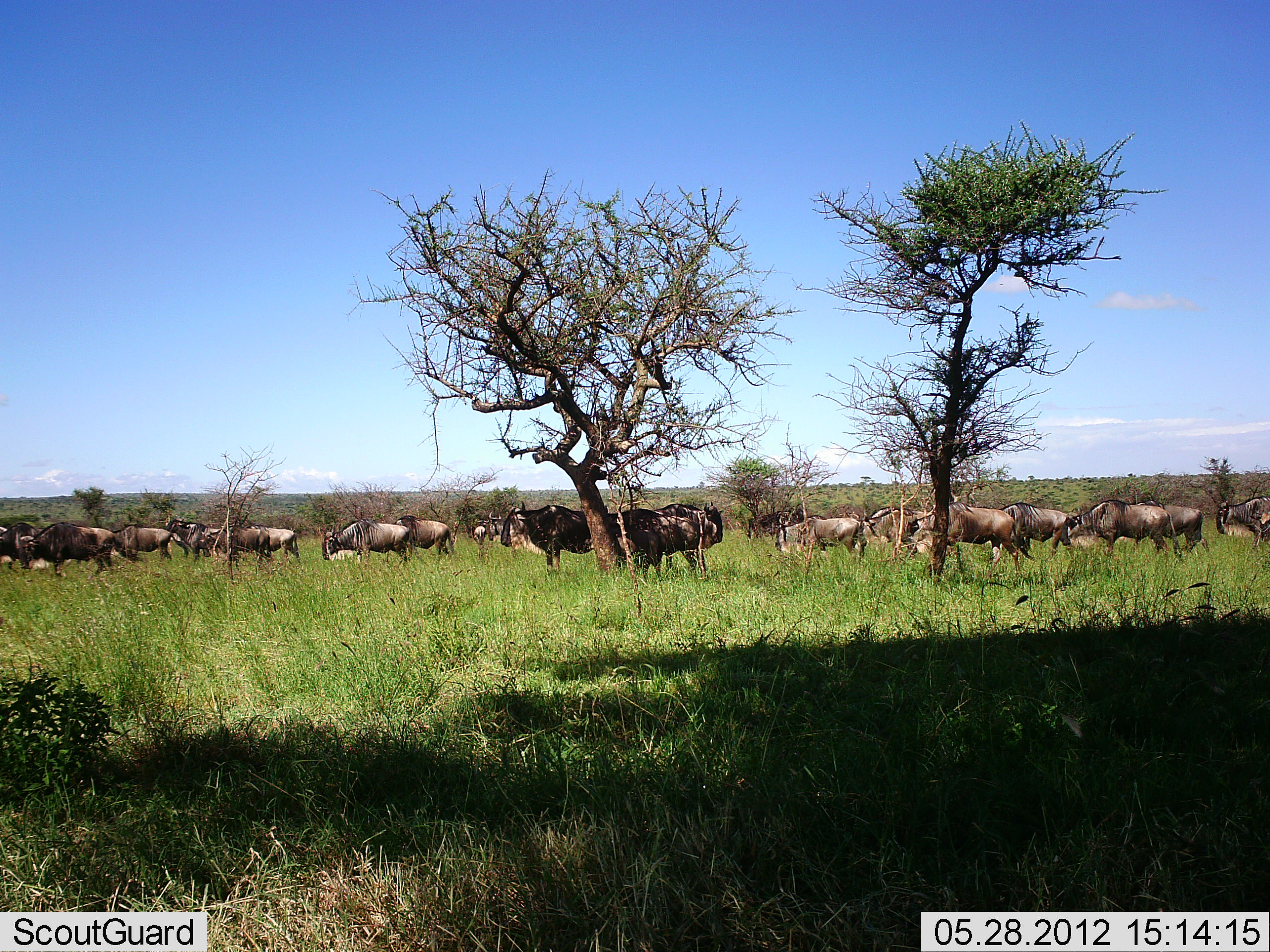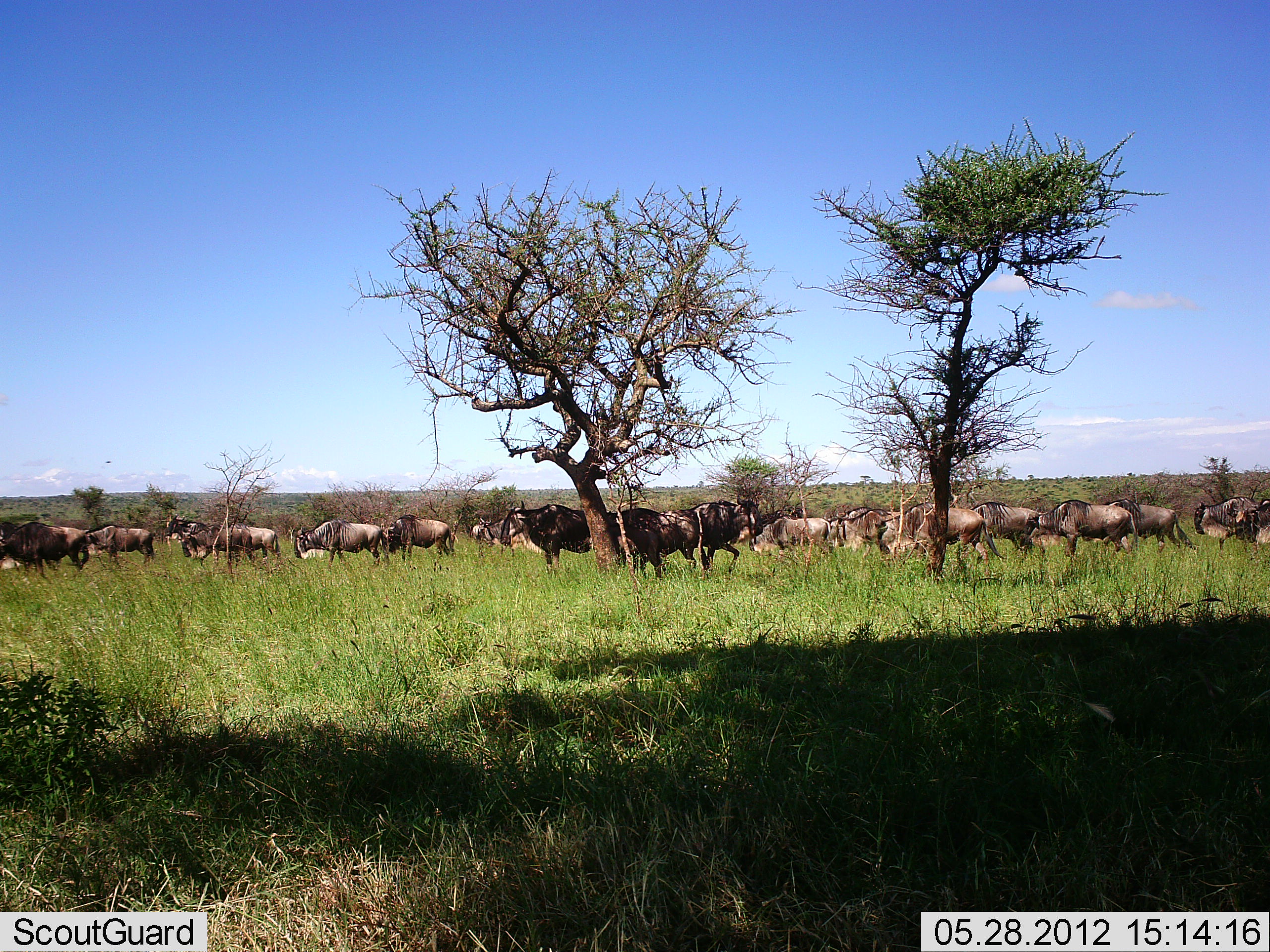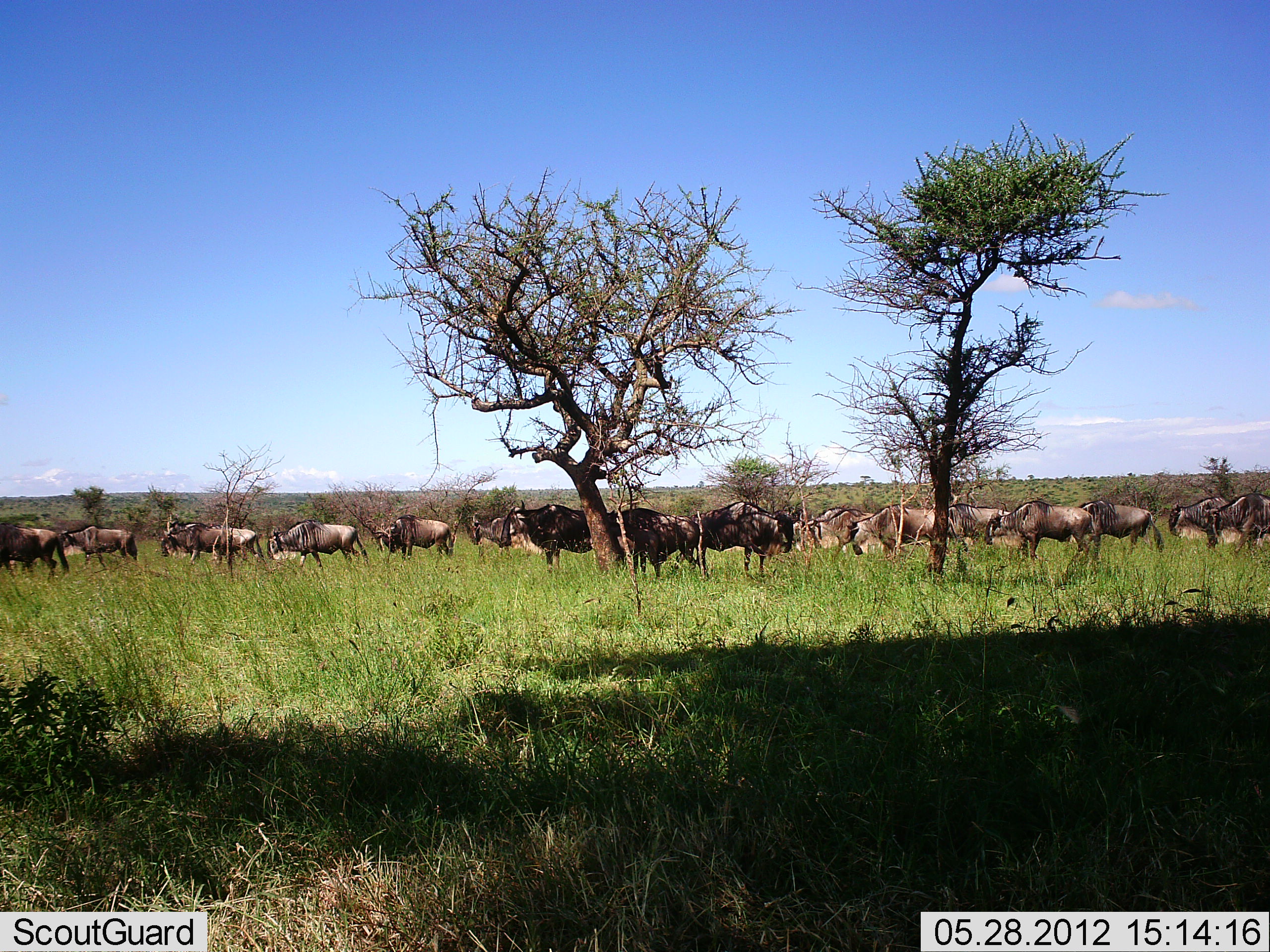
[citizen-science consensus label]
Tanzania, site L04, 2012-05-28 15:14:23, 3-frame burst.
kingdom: Animalia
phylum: Chordata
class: Mammalia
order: Artiodactyla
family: Bovidae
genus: Connochaetes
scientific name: Connochaetes taurinus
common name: blue wildebeest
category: wildebeest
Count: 11-50.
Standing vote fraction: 50%.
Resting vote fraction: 10%.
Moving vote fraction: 100%.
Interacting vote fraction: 10%.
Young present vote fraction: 0%.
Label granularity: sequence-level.